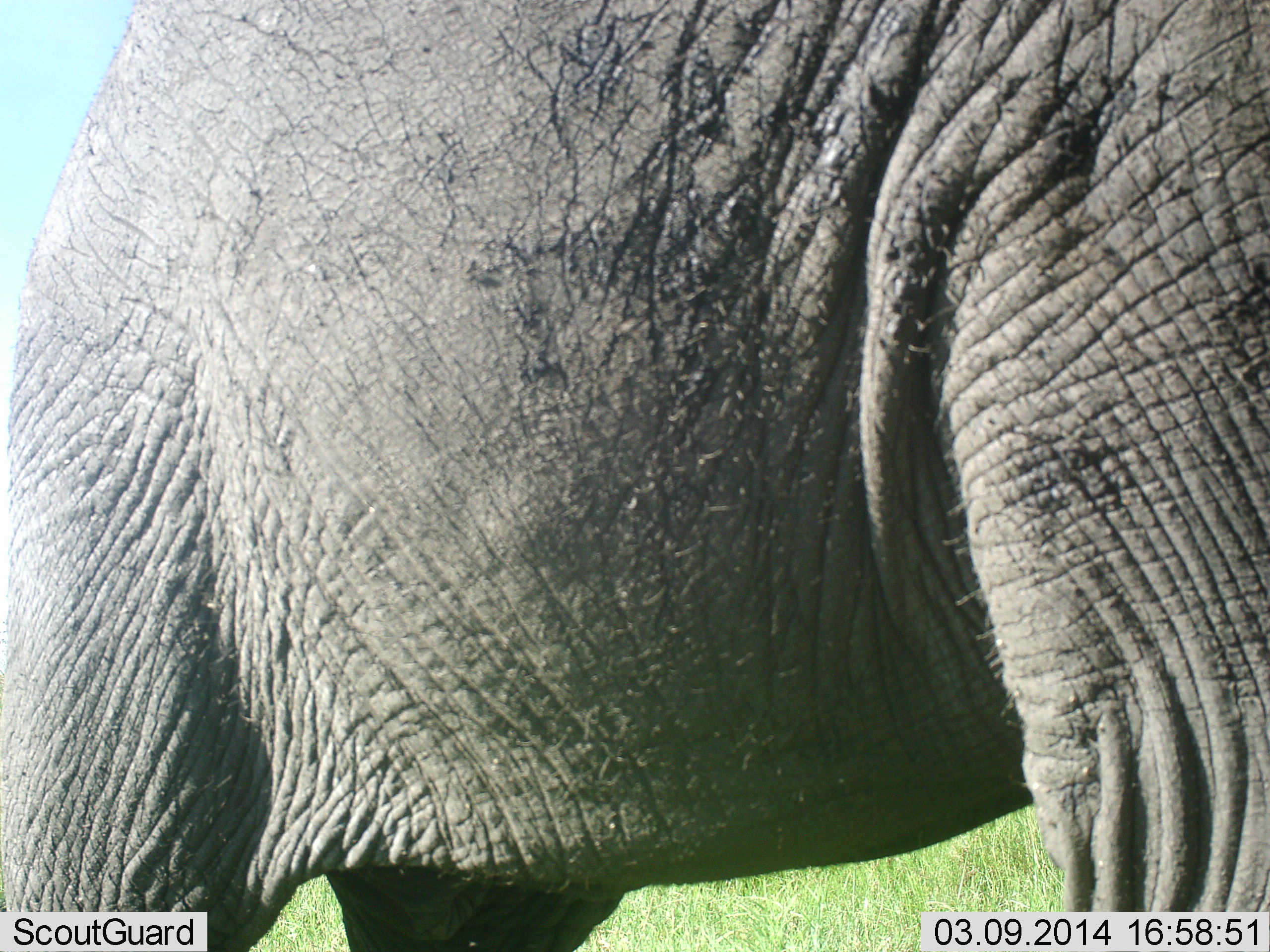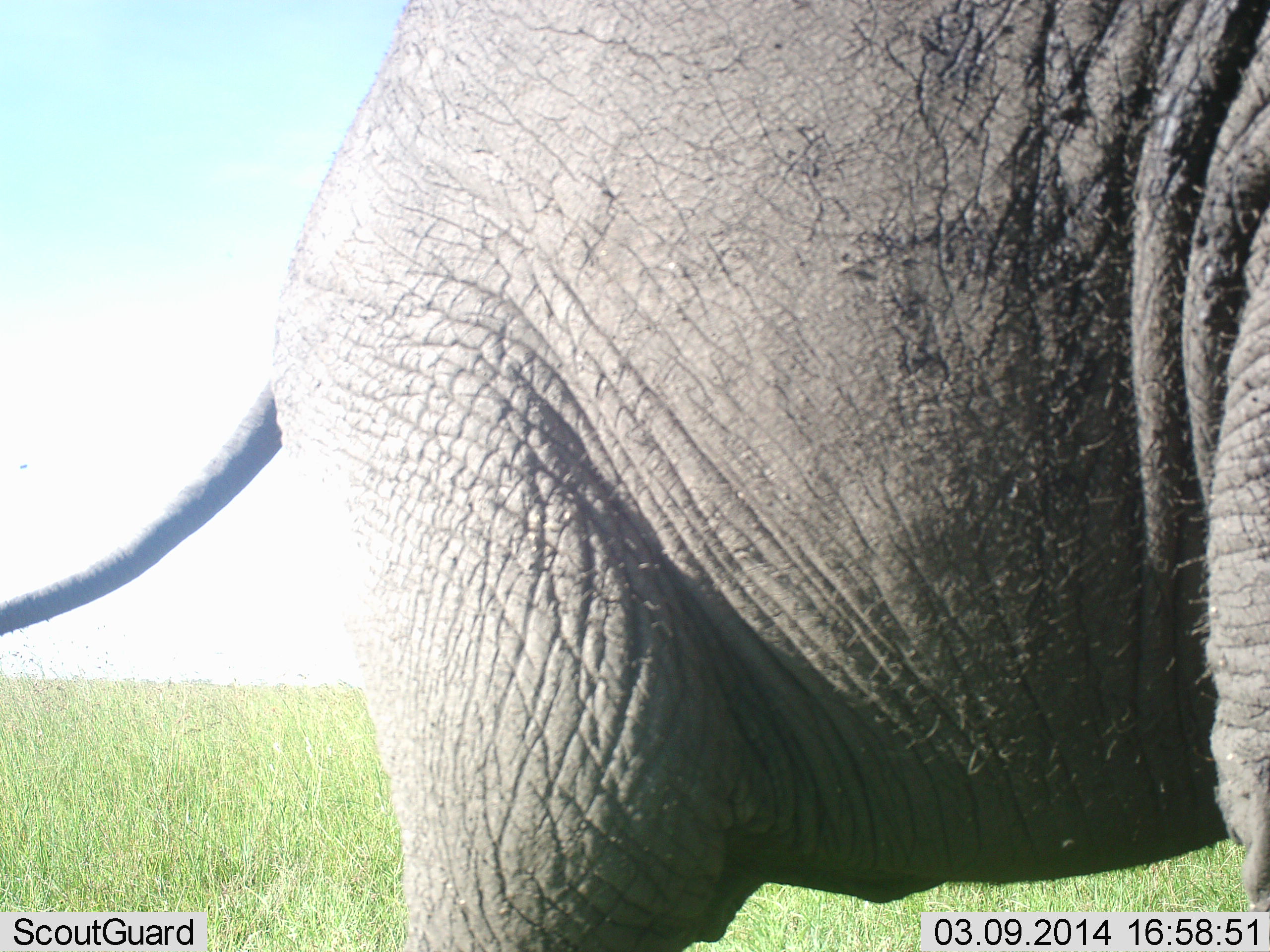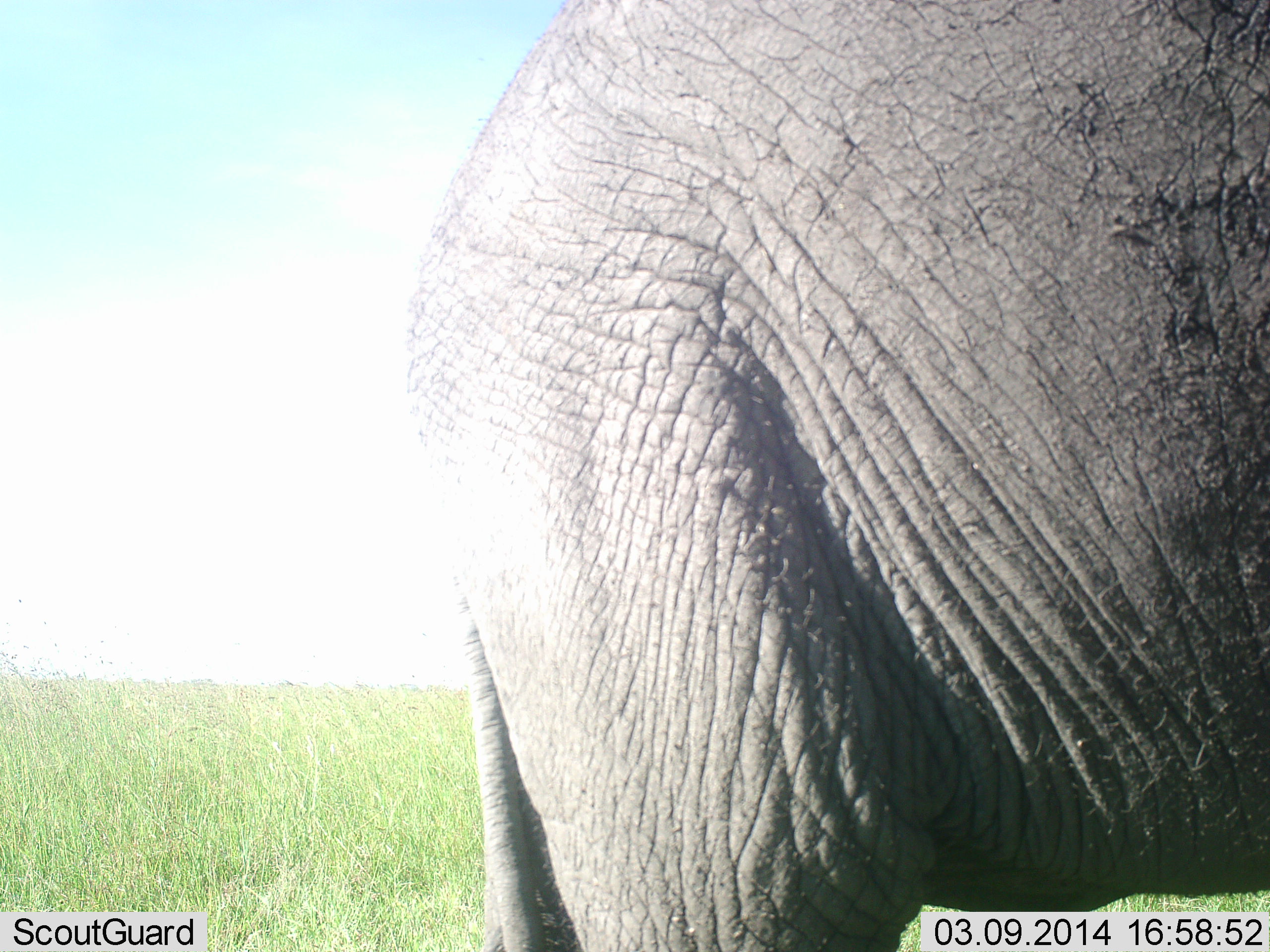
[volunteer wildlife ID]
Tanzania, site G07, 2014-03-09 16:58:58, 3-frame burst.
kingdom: Animalia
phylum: Chordata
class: Mammalia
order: Proboscidea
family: Elephantidae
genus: Loxodonta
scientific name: Loxodonta africana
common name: african bush elephant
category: elephant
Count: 1.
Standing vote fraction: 40%.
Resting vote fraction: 0%.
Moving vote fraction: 60%.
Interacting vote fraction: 0%.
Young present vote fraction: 0%.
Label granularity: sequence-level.